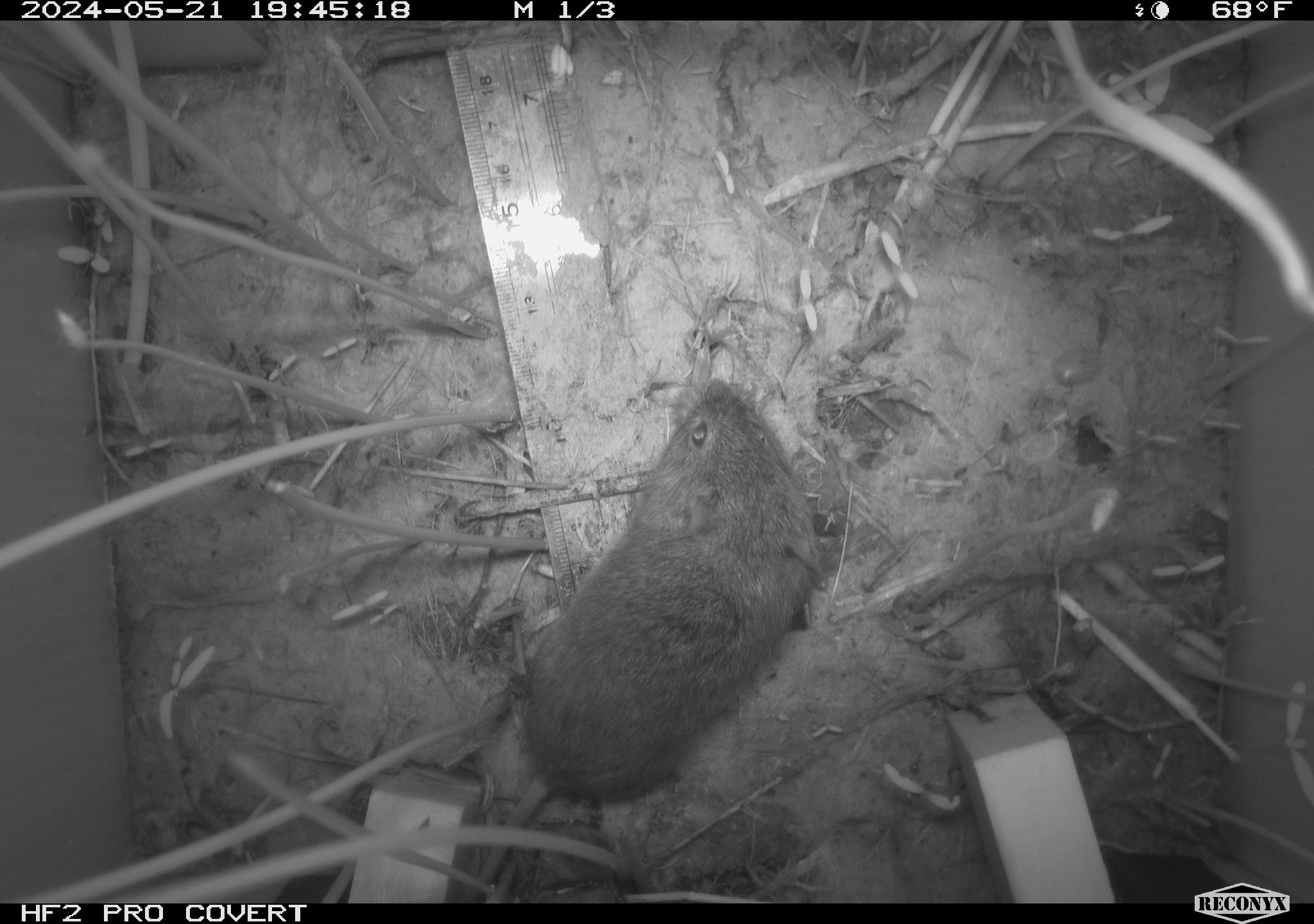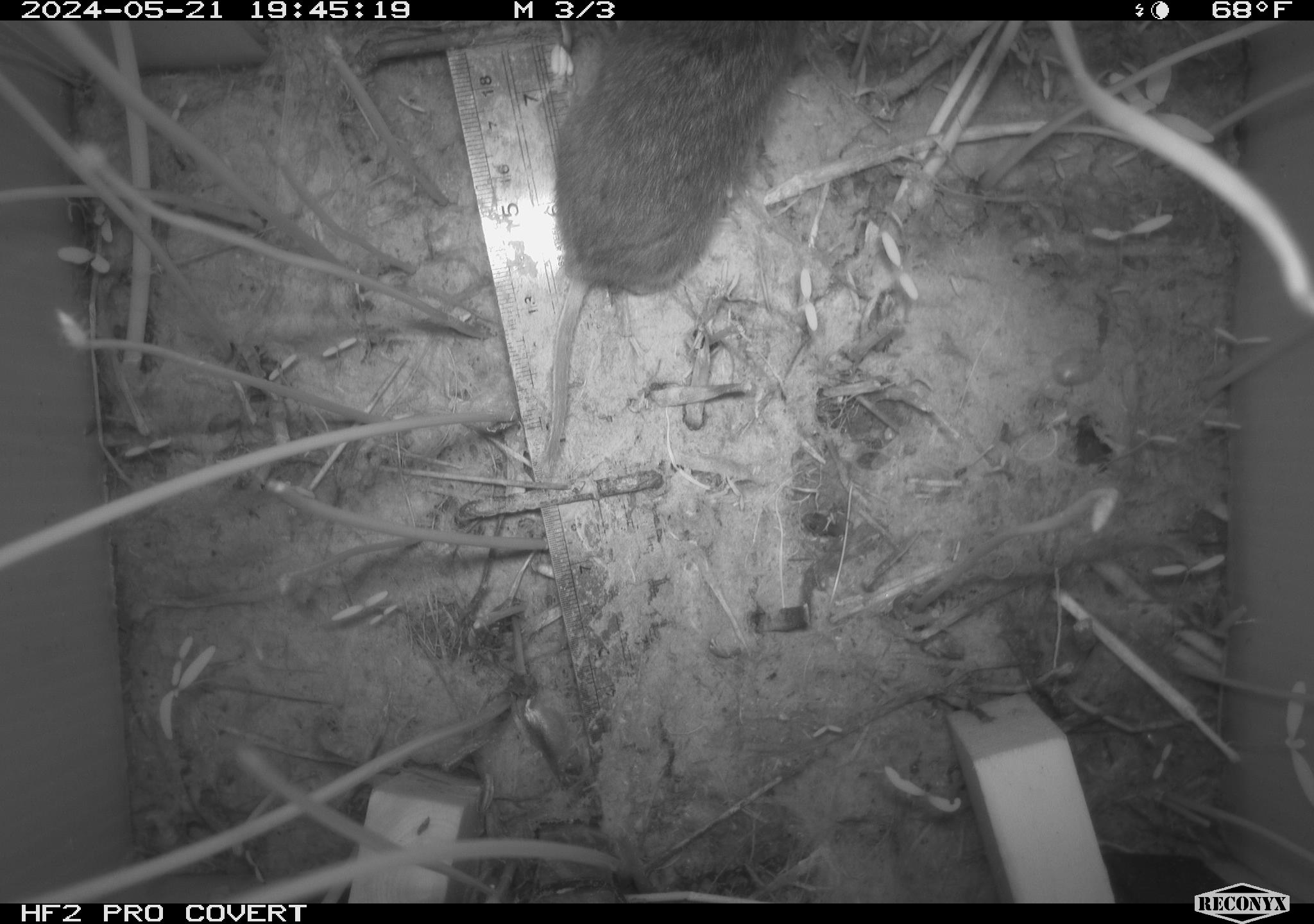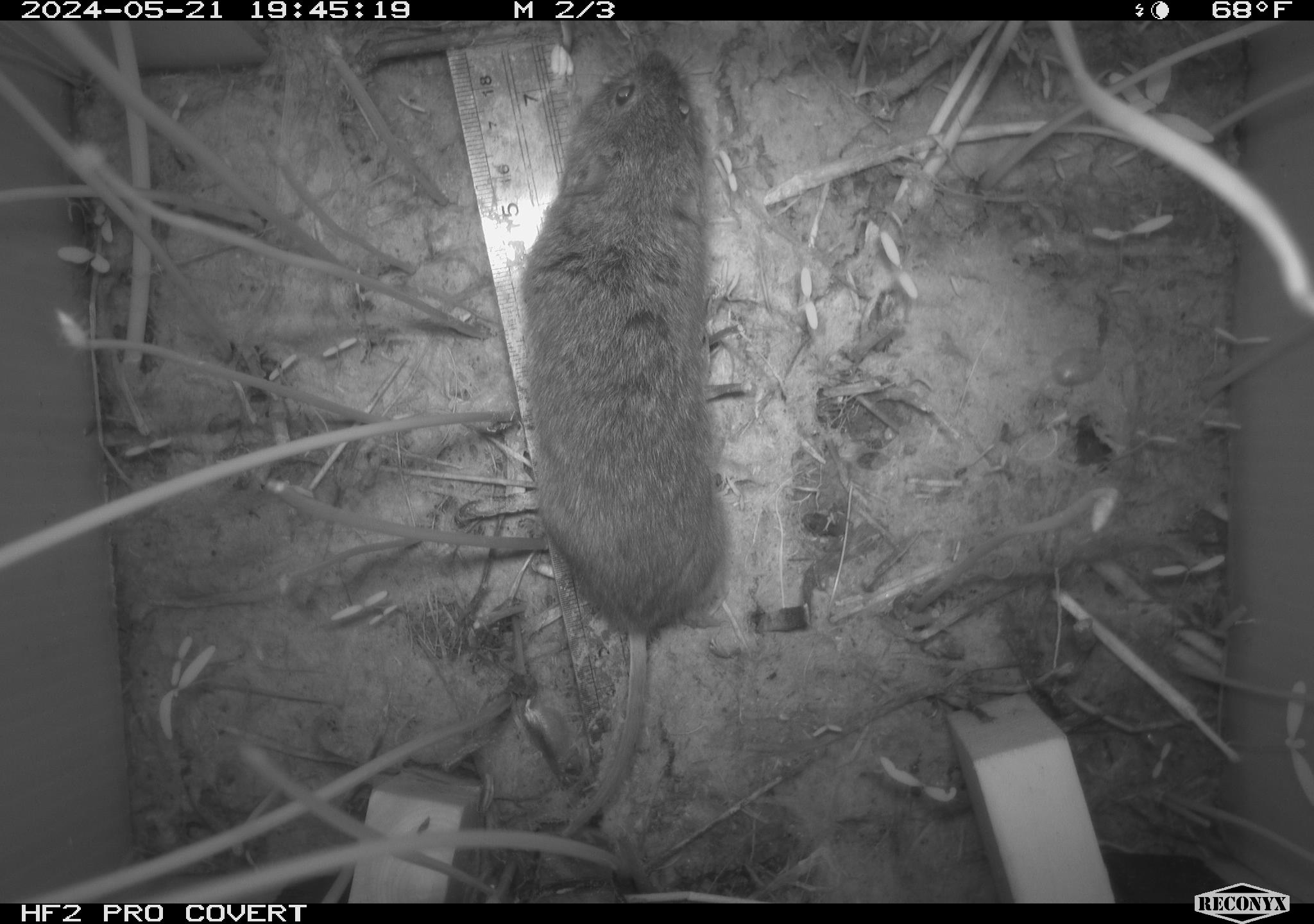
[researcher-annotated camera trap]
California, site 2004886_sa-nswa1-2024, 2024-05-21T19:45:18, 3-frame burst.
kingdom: Animalia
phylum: Chordata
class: Mammalia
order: Rodentia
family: Cricetidae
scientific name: Arvicolinae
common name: voles, lemmings, and muskrats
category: arvicolinae subfamily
Arvicolinae subfamily (voles, lemmings, and muskrats) (Arvicolinae).